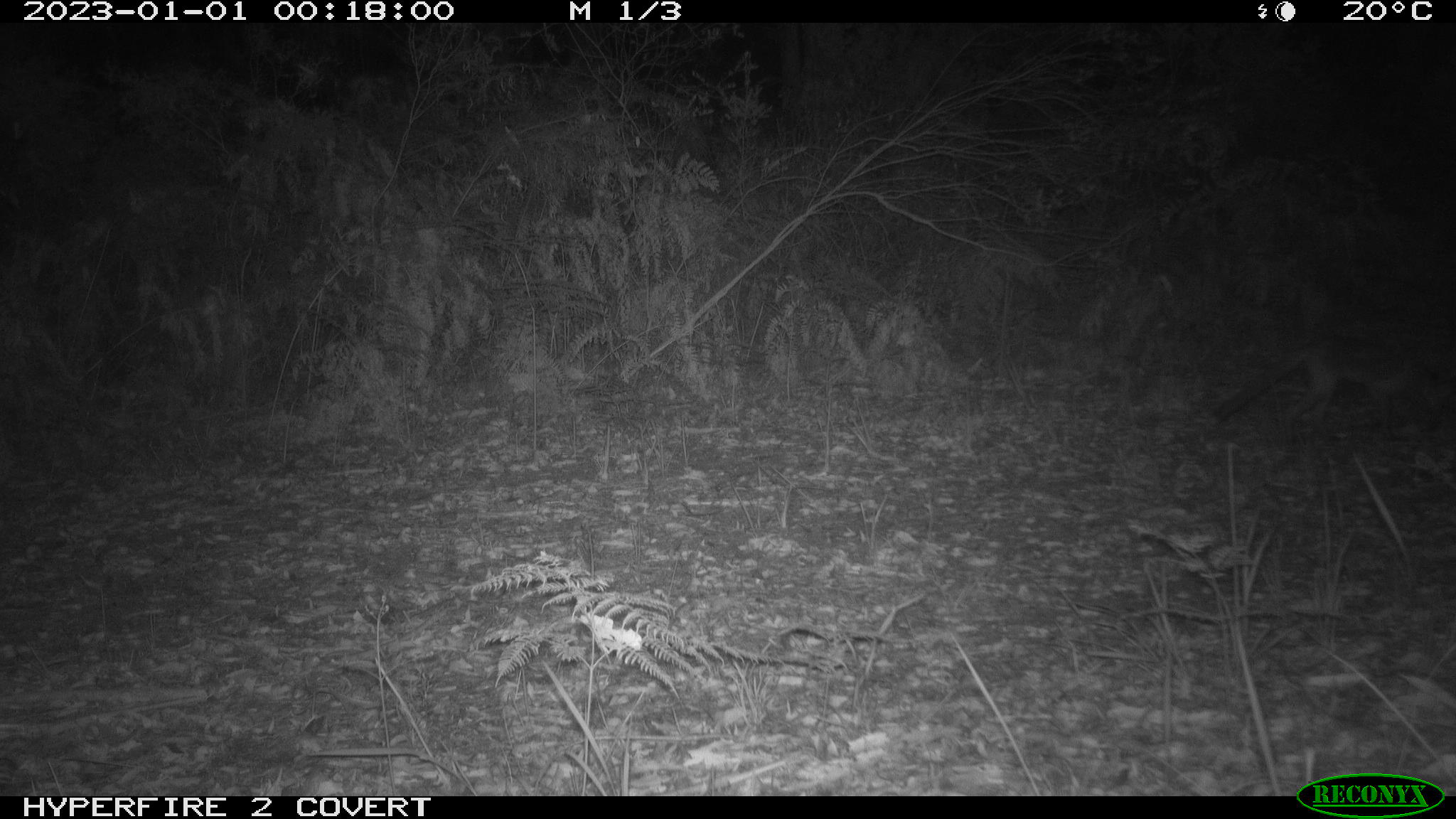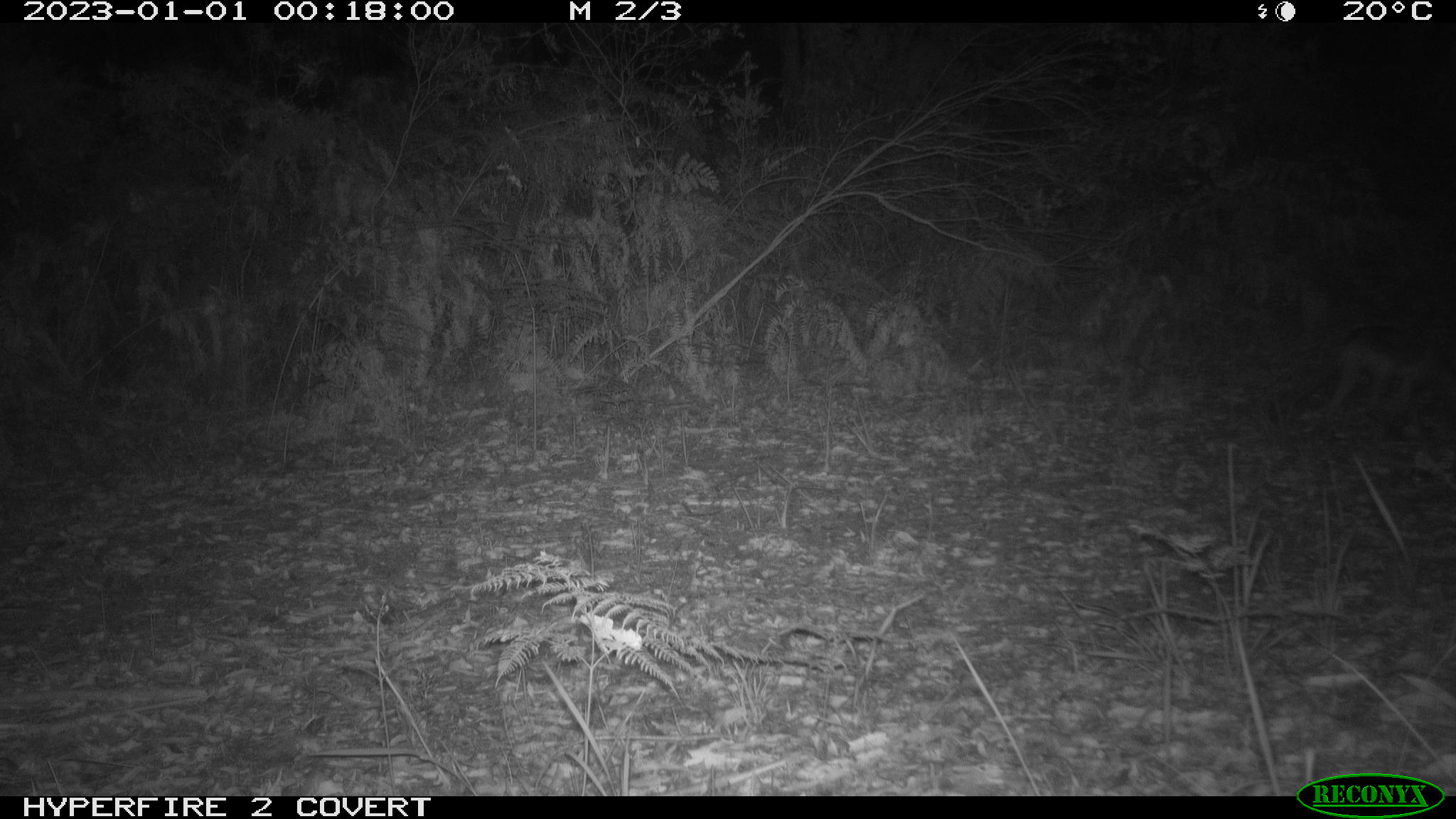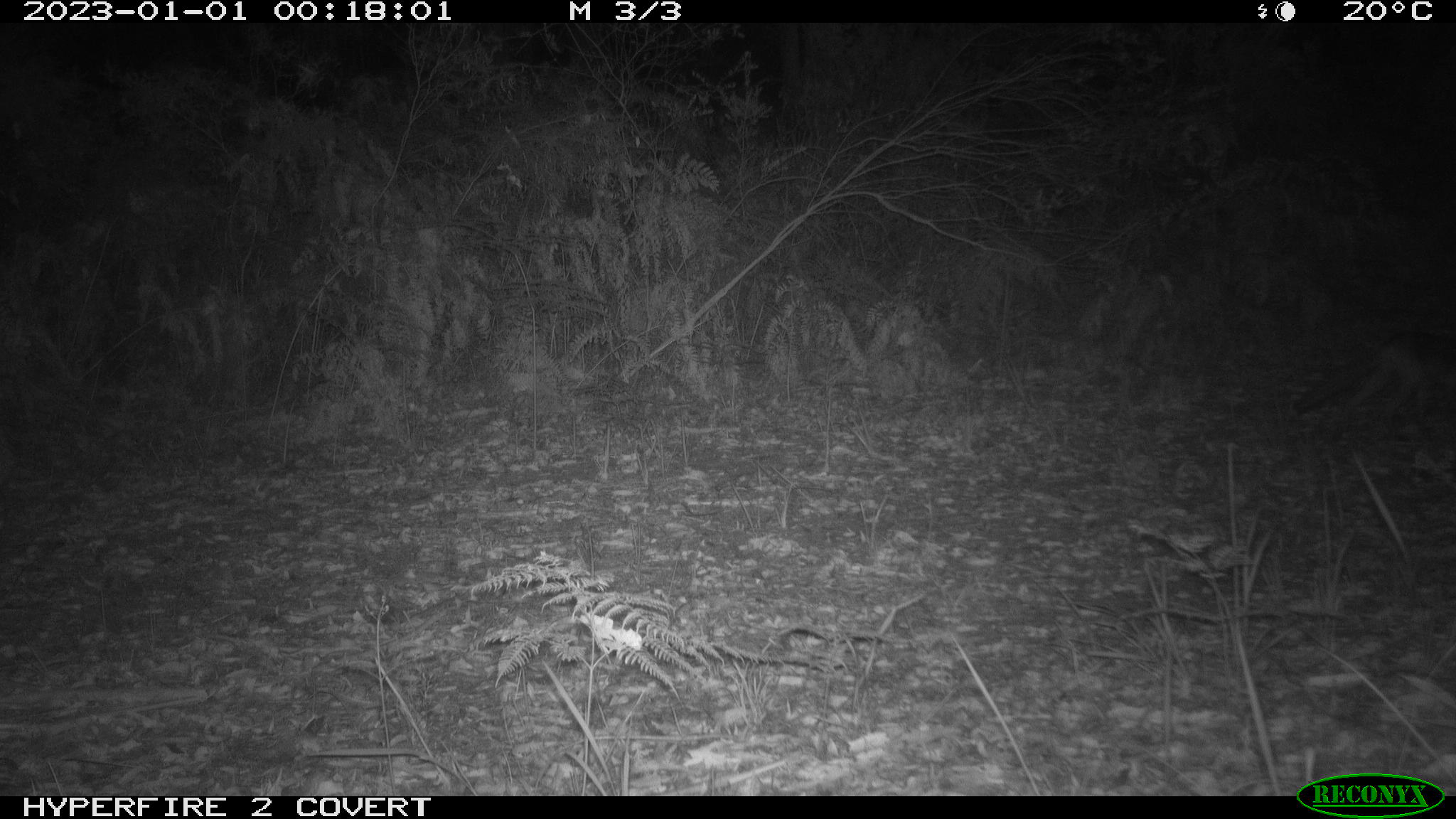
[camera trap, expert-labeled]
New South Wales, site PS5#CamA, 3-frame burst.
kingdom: Animalia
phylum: Chordata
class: Mammalia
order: Carnivora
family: Canidae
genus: Vulpes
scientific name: Vulpes vulpes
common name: red fox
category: fox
Fox (red fox) (Vulpes vulpes).